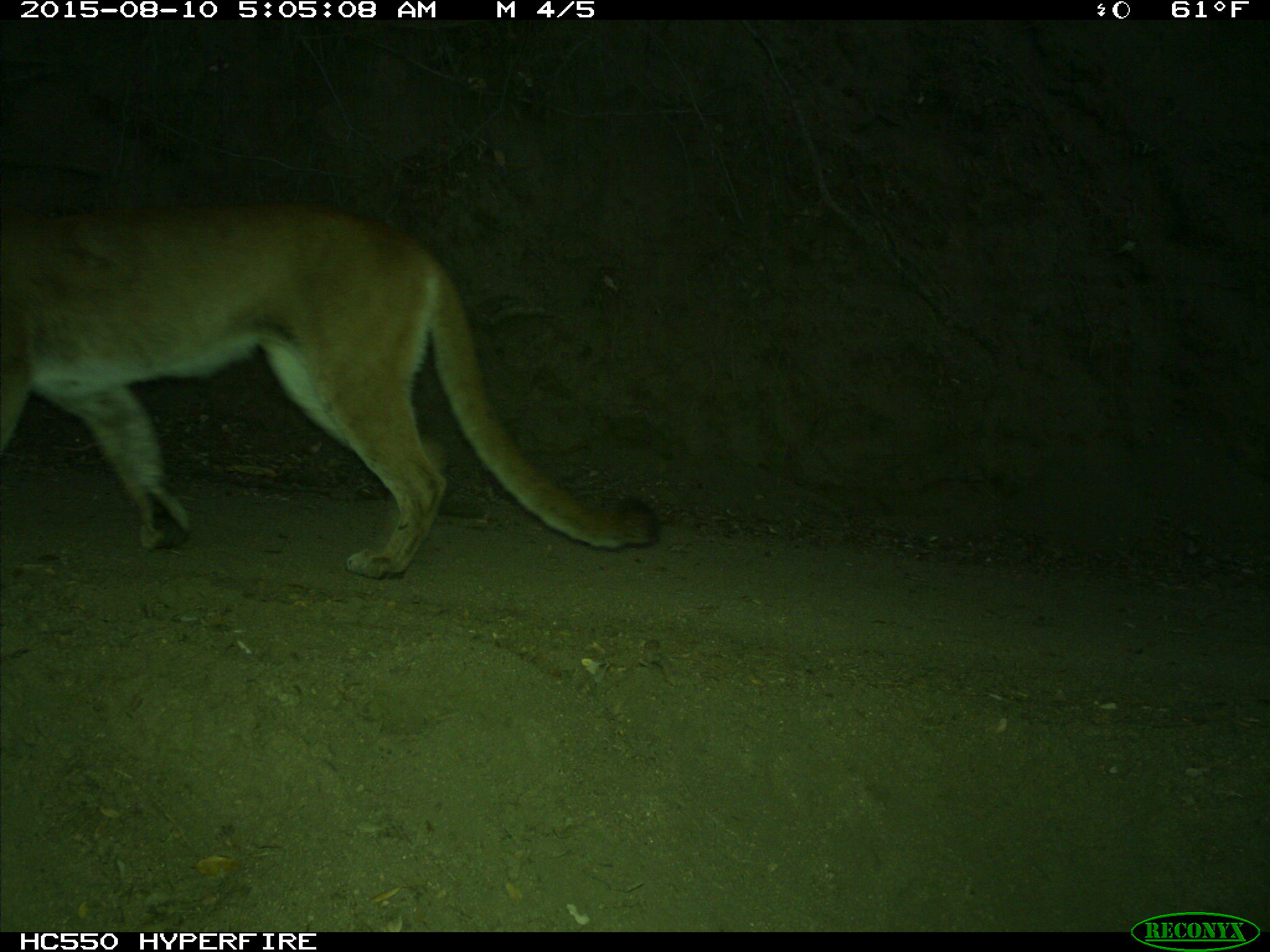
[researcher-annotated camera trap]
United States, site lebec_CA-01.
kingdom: Animalia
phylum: Chordata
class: Mammalia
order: Carnivora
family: Felidae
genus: Puma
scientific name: Puma concolor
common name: mountain lion